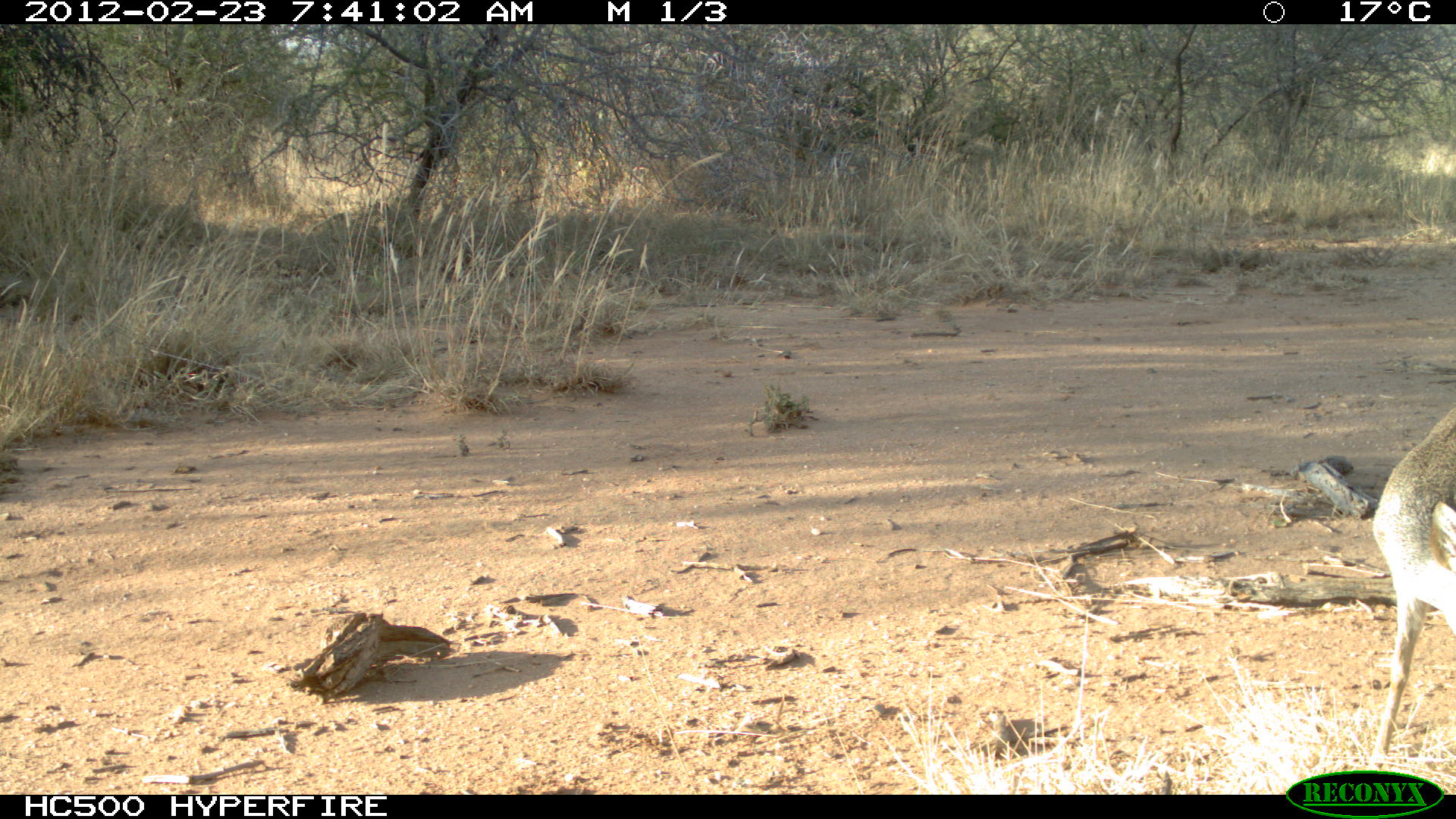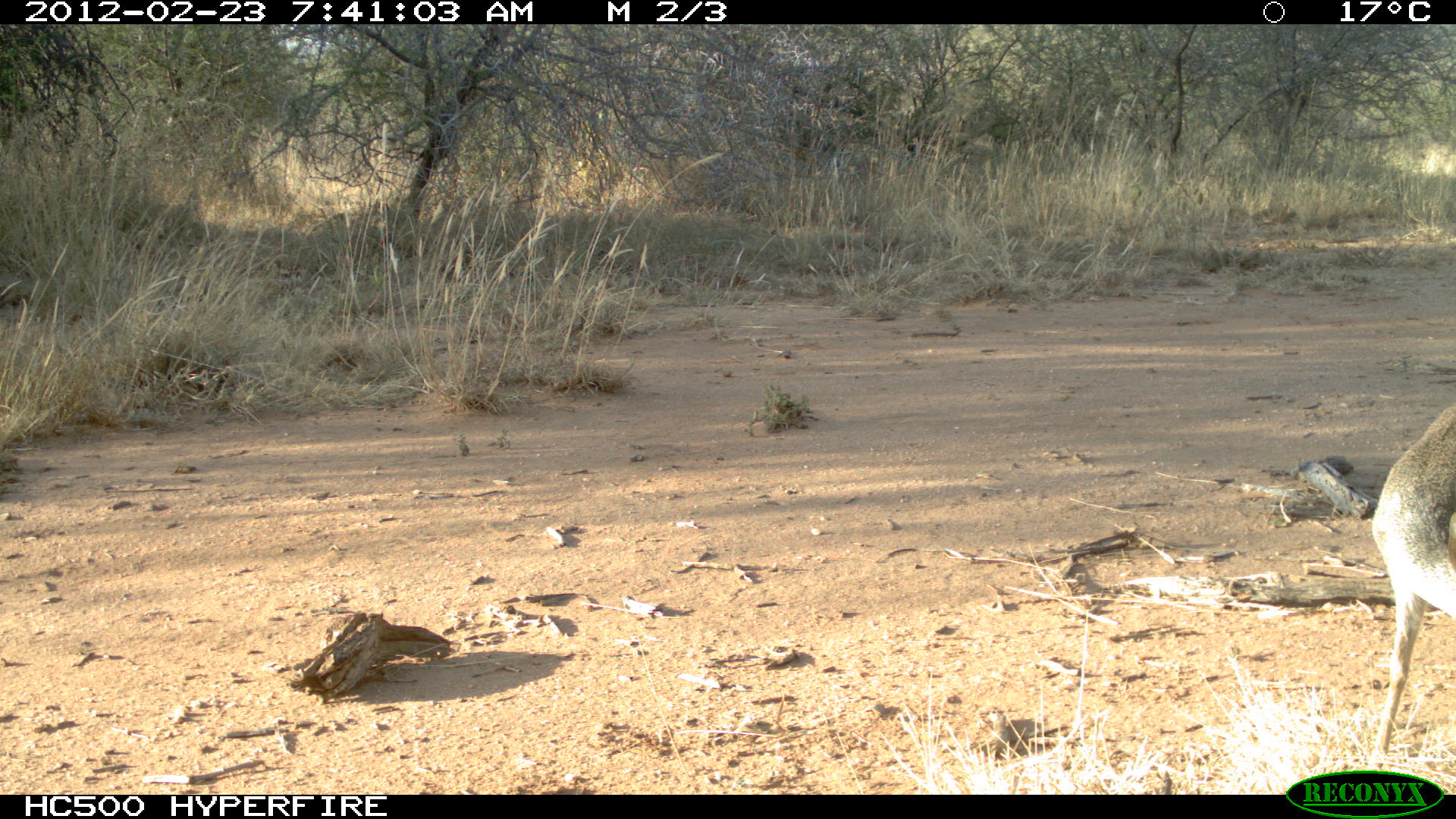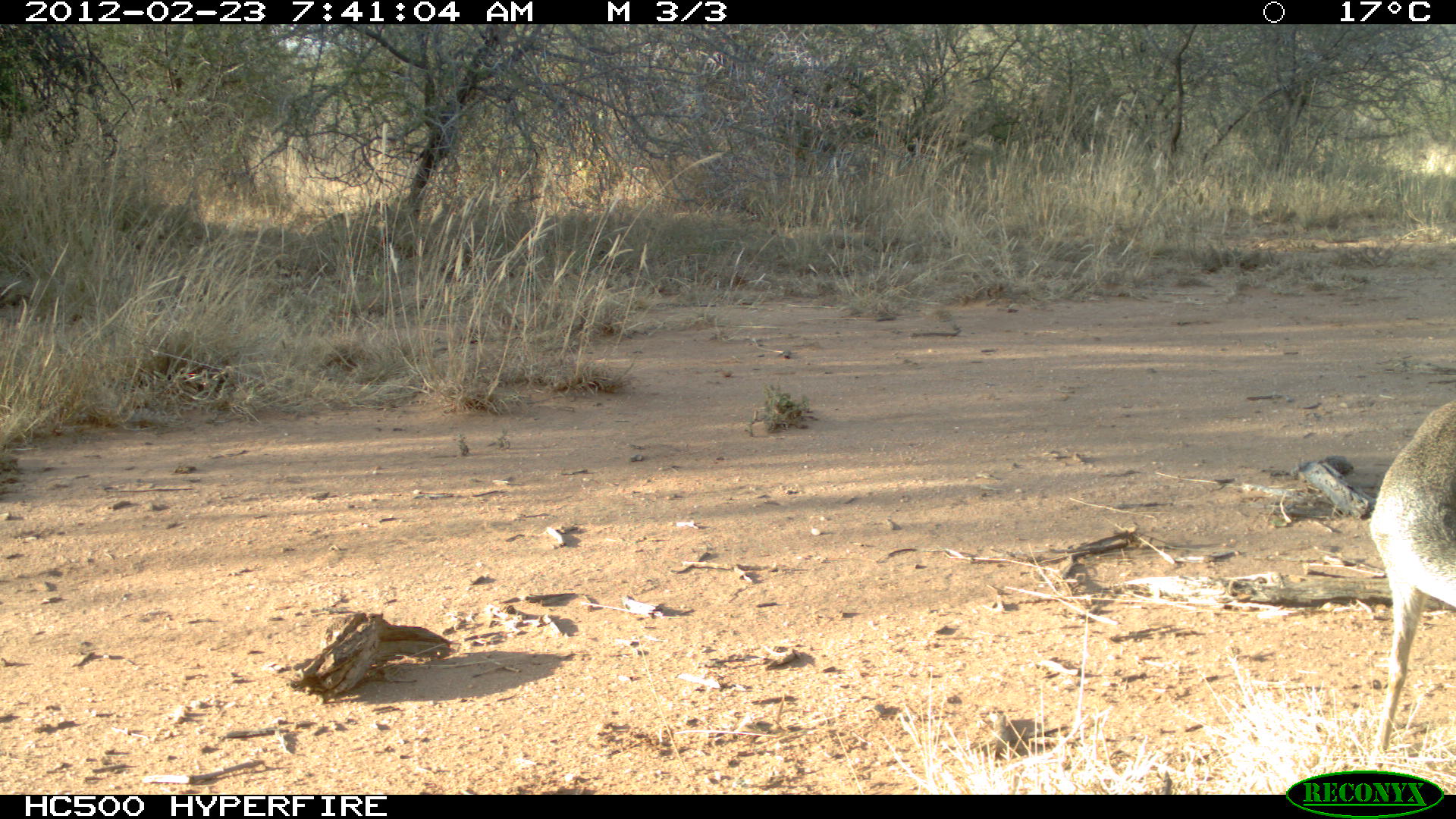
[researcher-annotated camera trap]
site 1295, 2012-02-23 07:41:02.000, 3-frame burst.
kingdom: Animalia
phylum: Chordata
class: Mammalia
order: Artiodactyla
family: Bovidae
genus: Madoqua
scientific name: Madoqua guentheri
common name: günther's dik-dik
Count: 1.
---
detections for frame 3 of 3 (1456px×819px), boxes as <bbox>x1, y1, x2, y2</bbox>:
madoqua guentheri: <bbox>1365, 397, 1455, 771</bbox>